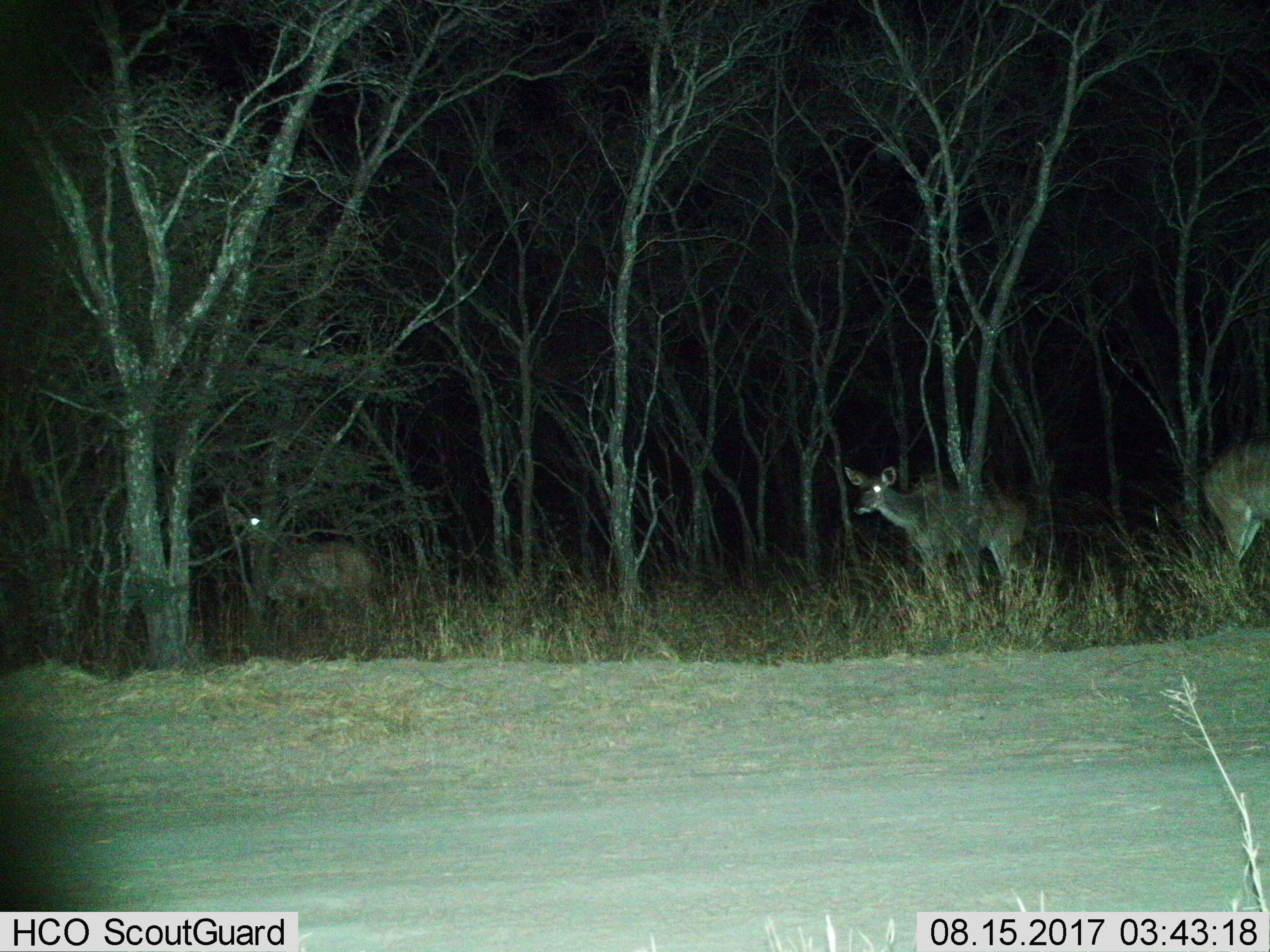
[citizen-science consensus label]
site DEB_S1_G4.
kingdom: Animalia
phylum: Chordata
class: Mammalia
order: Artiodactyla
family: Bovidae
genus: Tragelaphus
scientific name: Tragelaphus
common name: kudu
Kudu (Tragelaphus), count 3. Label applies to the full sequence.